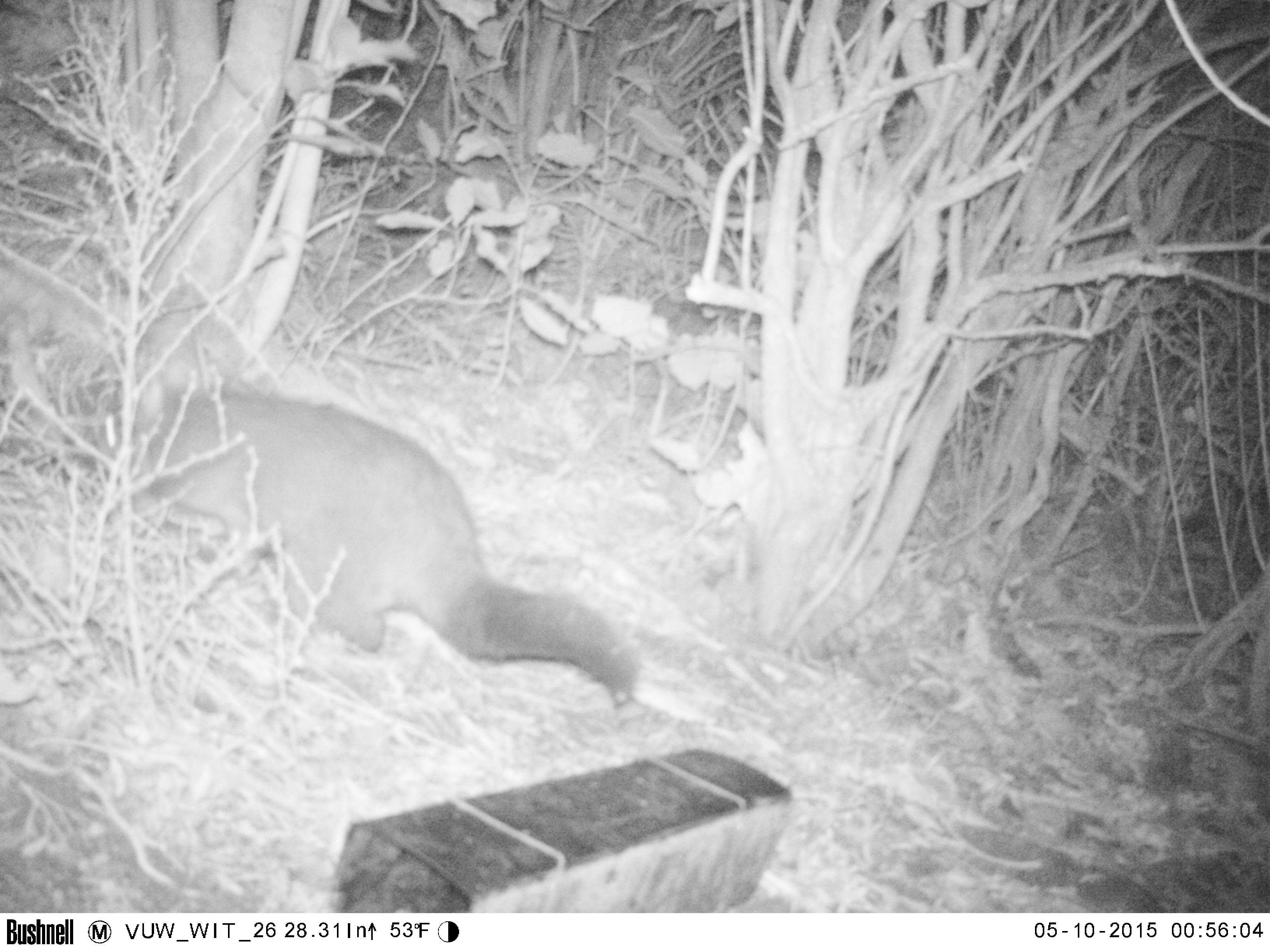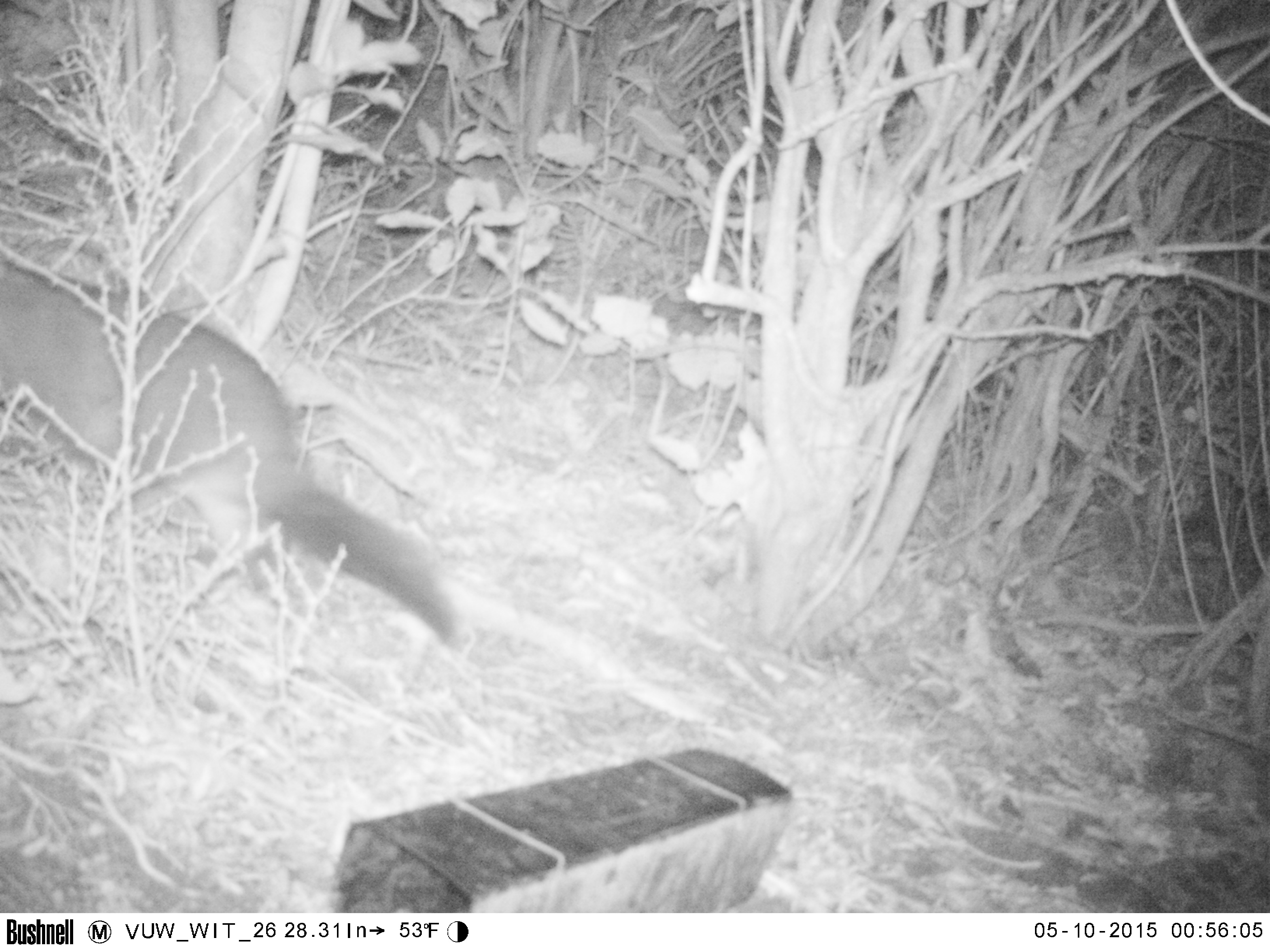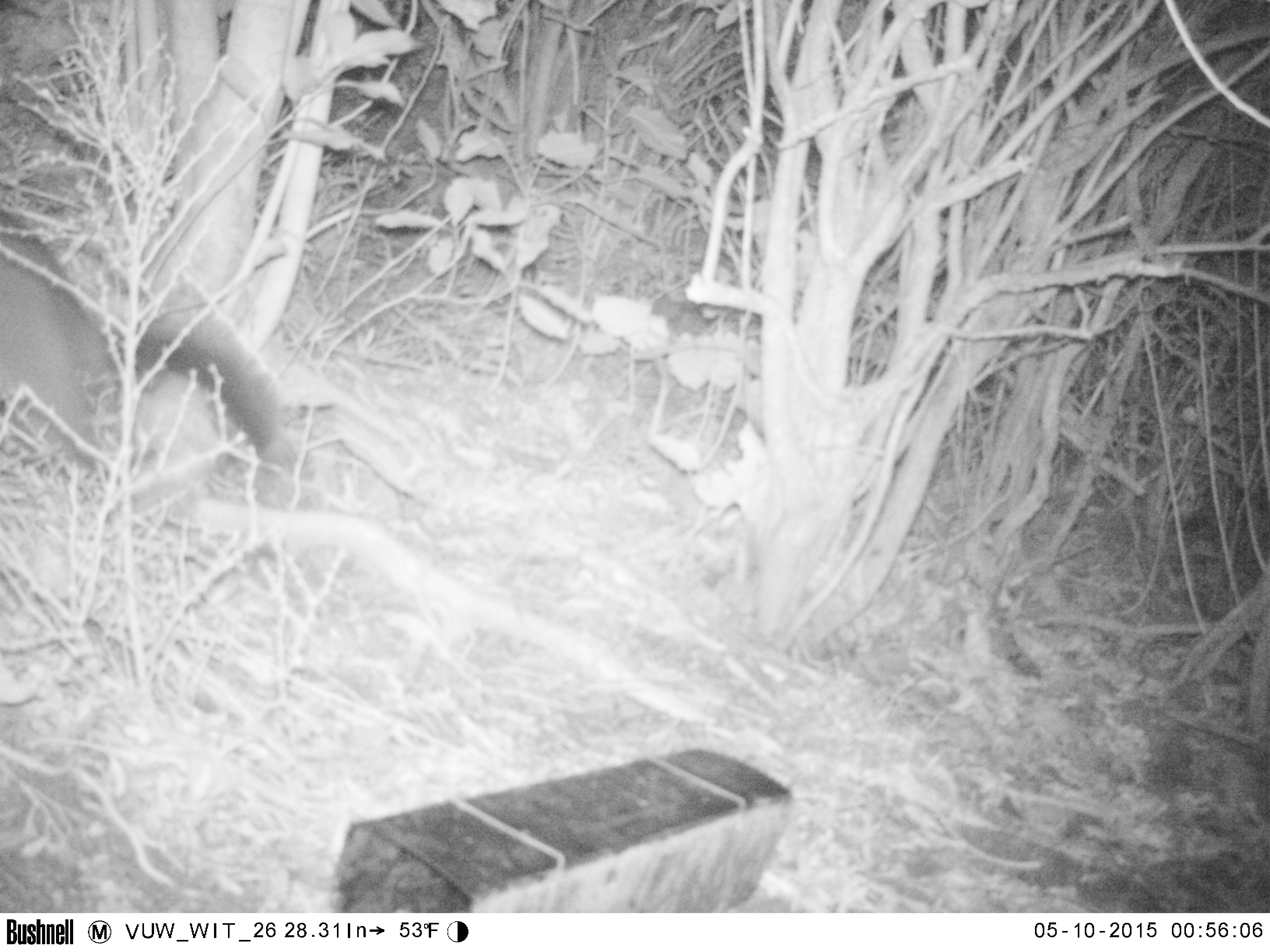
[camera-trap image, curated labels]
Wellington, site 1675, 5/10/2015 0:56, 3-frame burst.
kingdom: Animalia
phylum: Chordata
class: Mammalia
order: Didelphimorphia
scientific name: Didelphimorphia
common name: possum